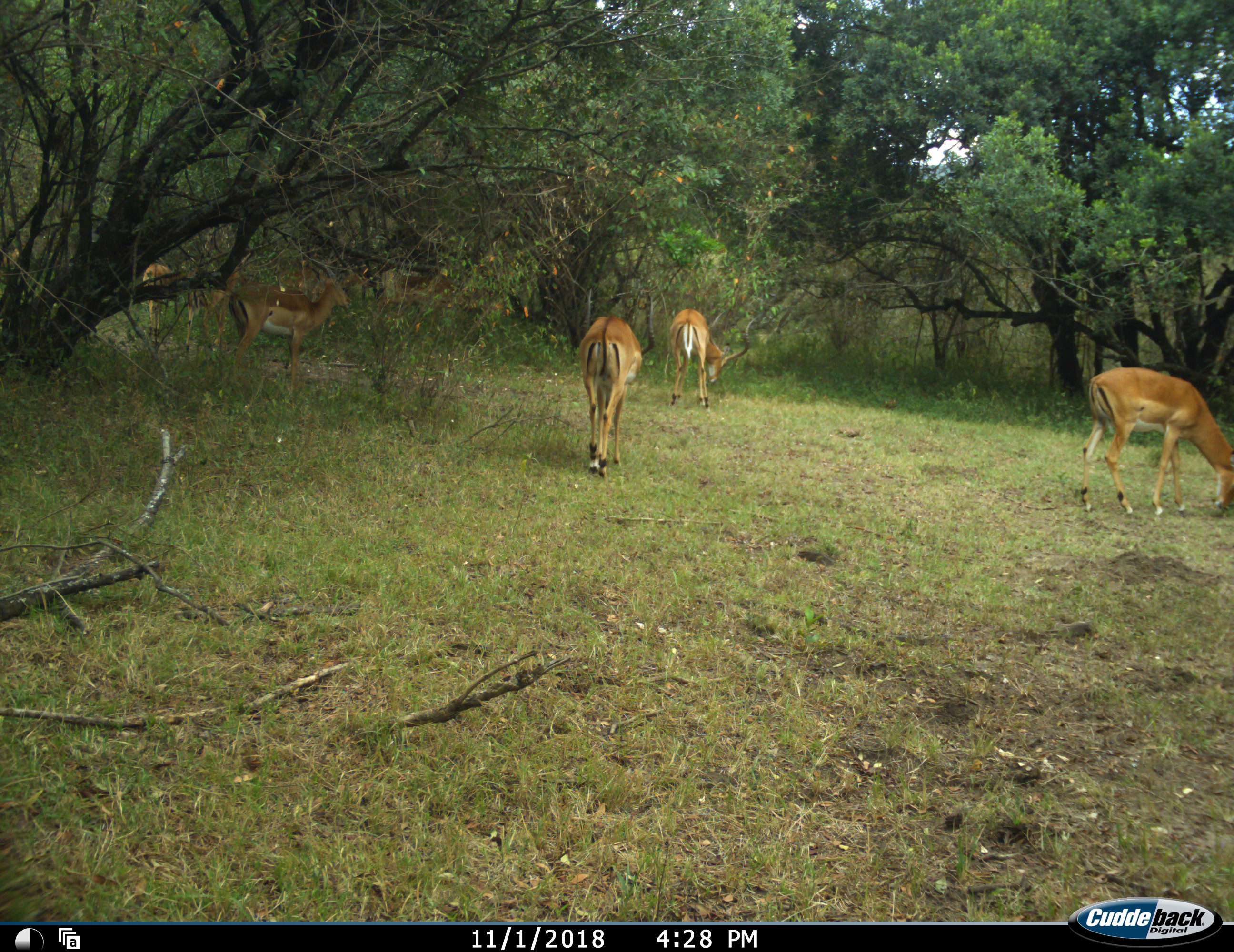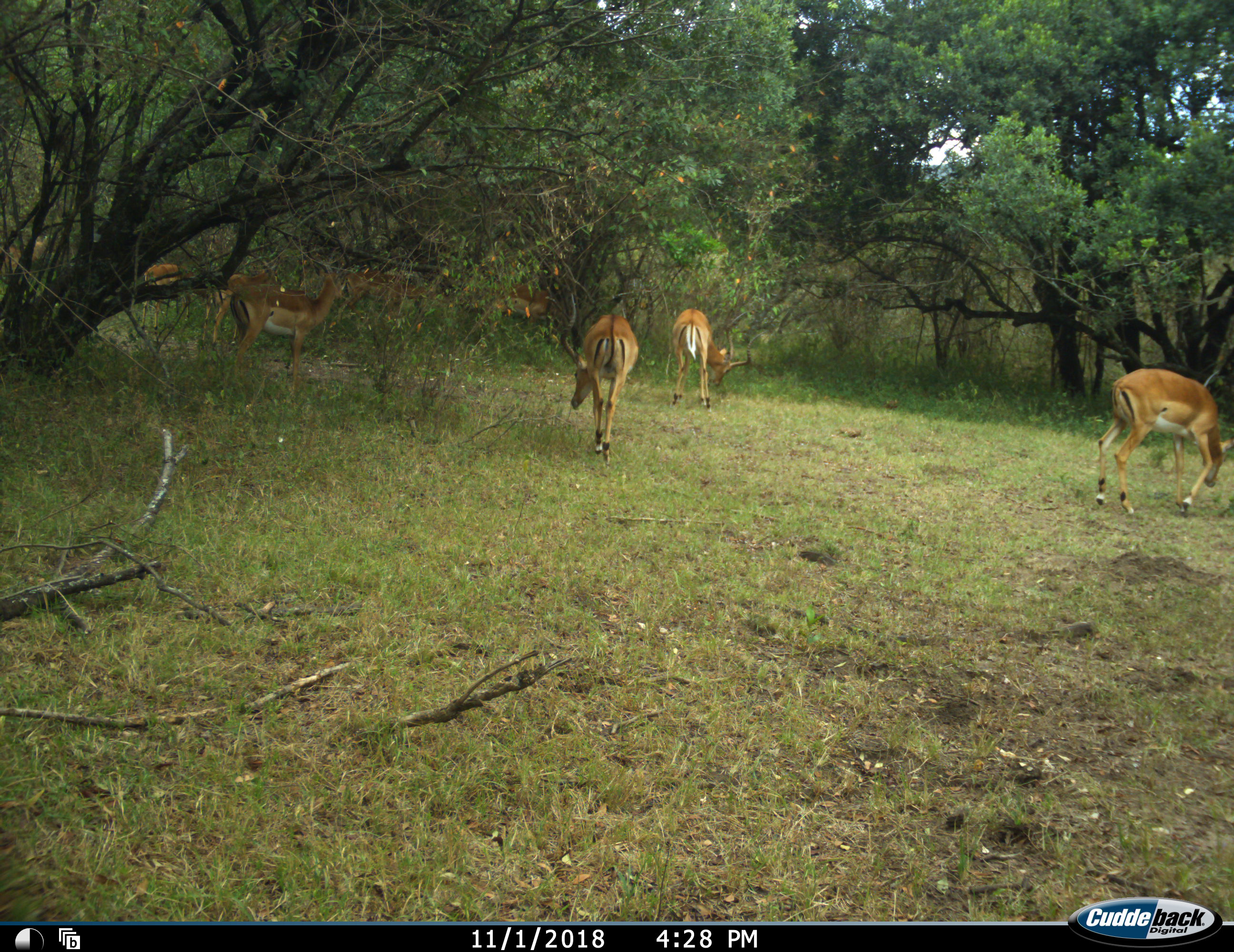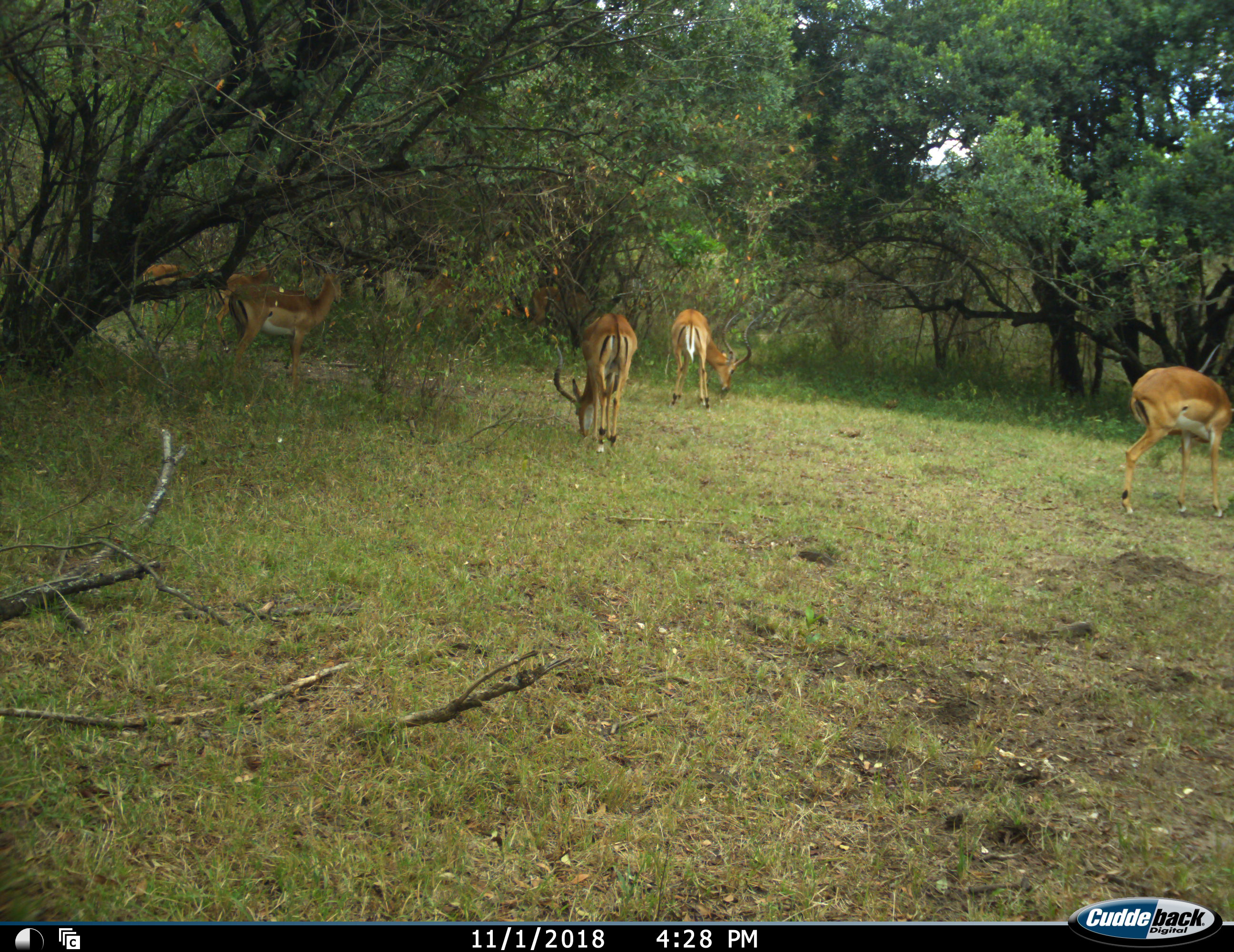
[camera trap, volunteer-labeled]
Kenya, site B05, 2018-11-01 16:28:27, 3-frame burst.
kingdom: Animalia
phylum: Chordata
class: Mammalia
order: Artiodactyla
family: Bovidae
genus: Aepyceros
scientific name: Aepyceros melampus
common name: impala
Impala (Aepyceros melampus), count 9. Behavior (volunteer vote fractions): standing 70%, resting 0%, moving 50%, interacting 10%. Young present (vote fraction): 0%. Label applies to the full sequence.